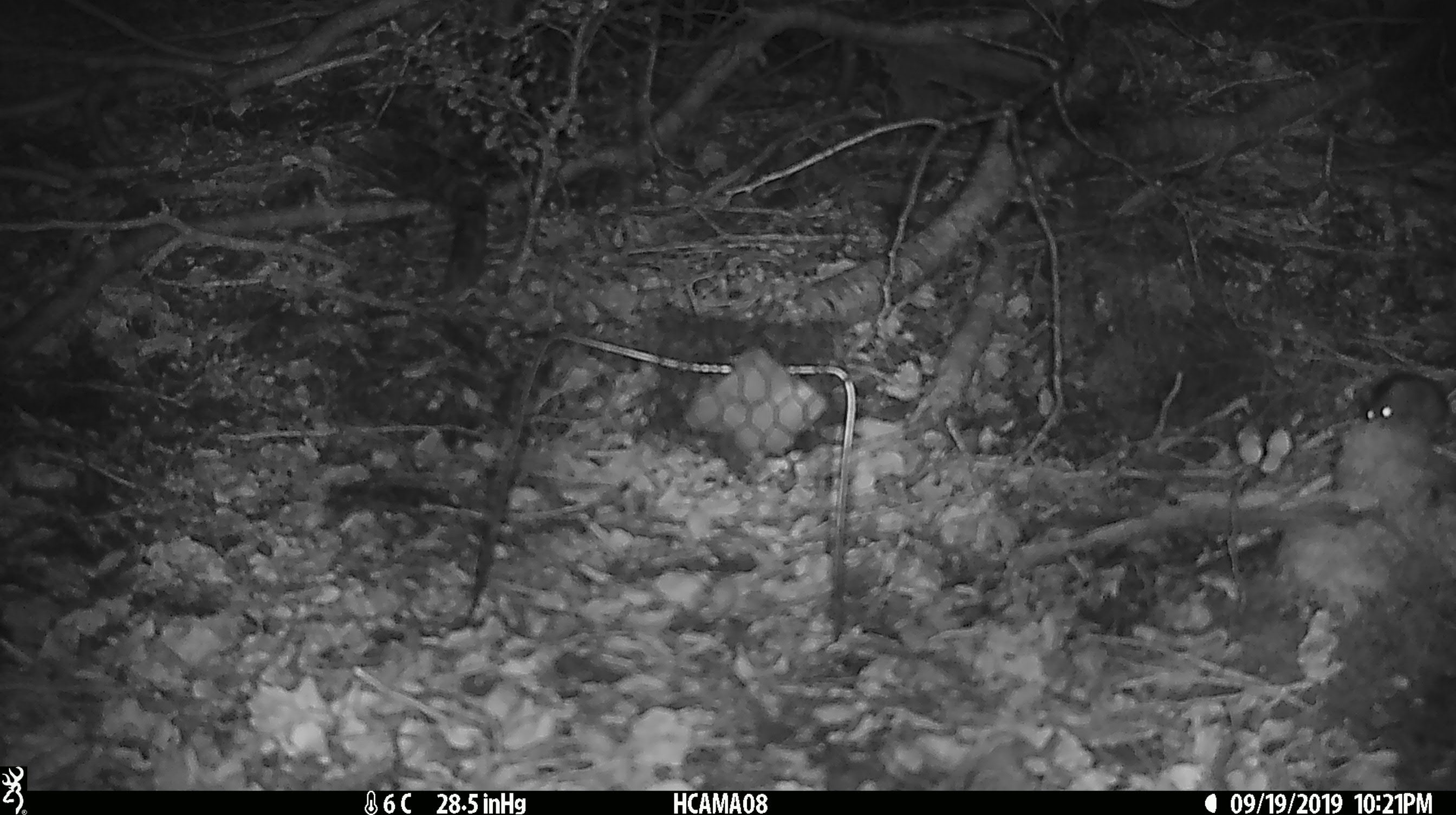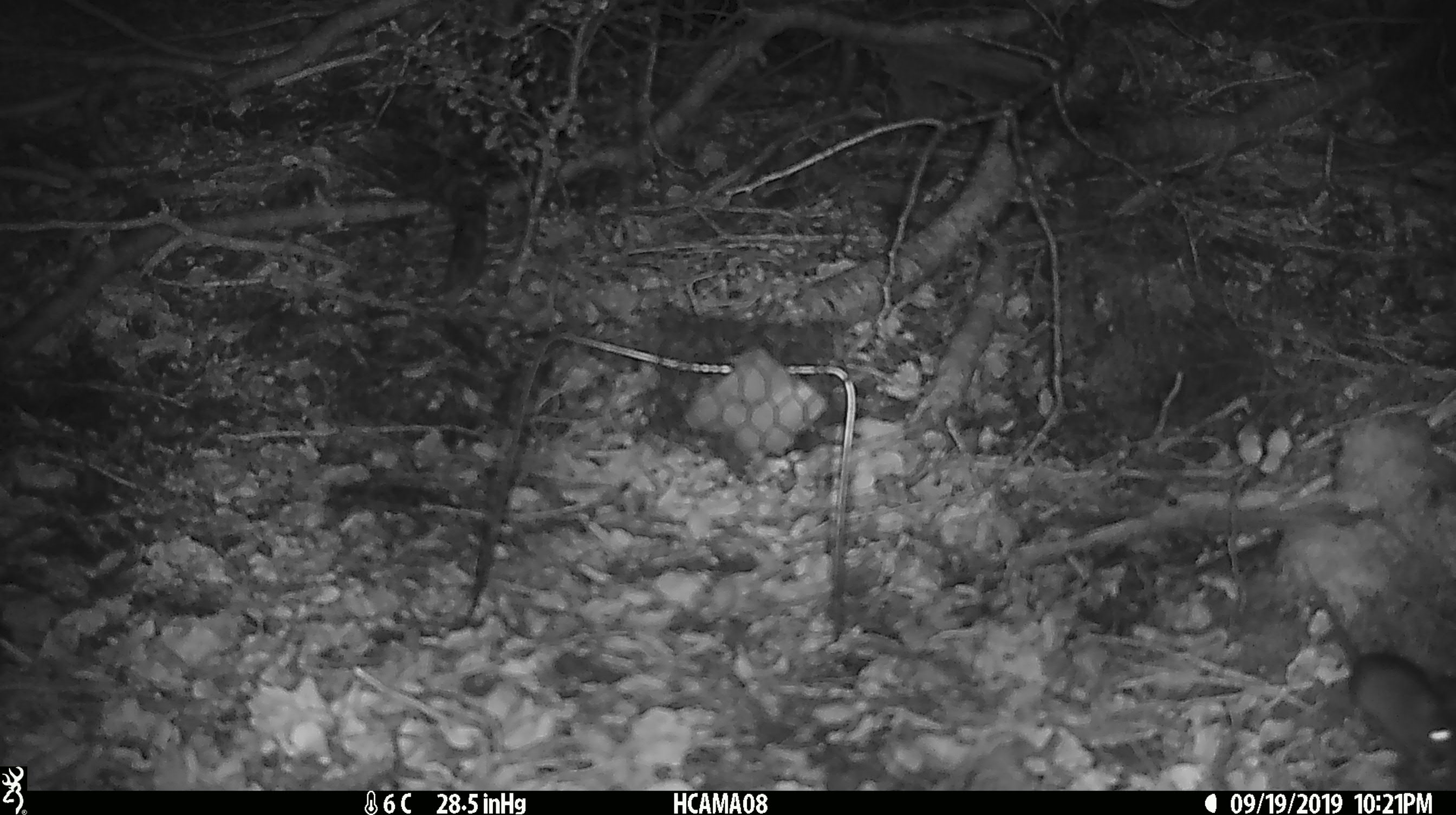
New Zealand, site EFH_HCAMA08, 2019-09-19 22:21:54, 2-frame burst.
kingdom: Animalia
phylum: Chordata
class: Mammalia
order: Rodentia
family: Muridae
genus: Mus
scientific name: Mus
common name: mouse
Mouse (Mus).